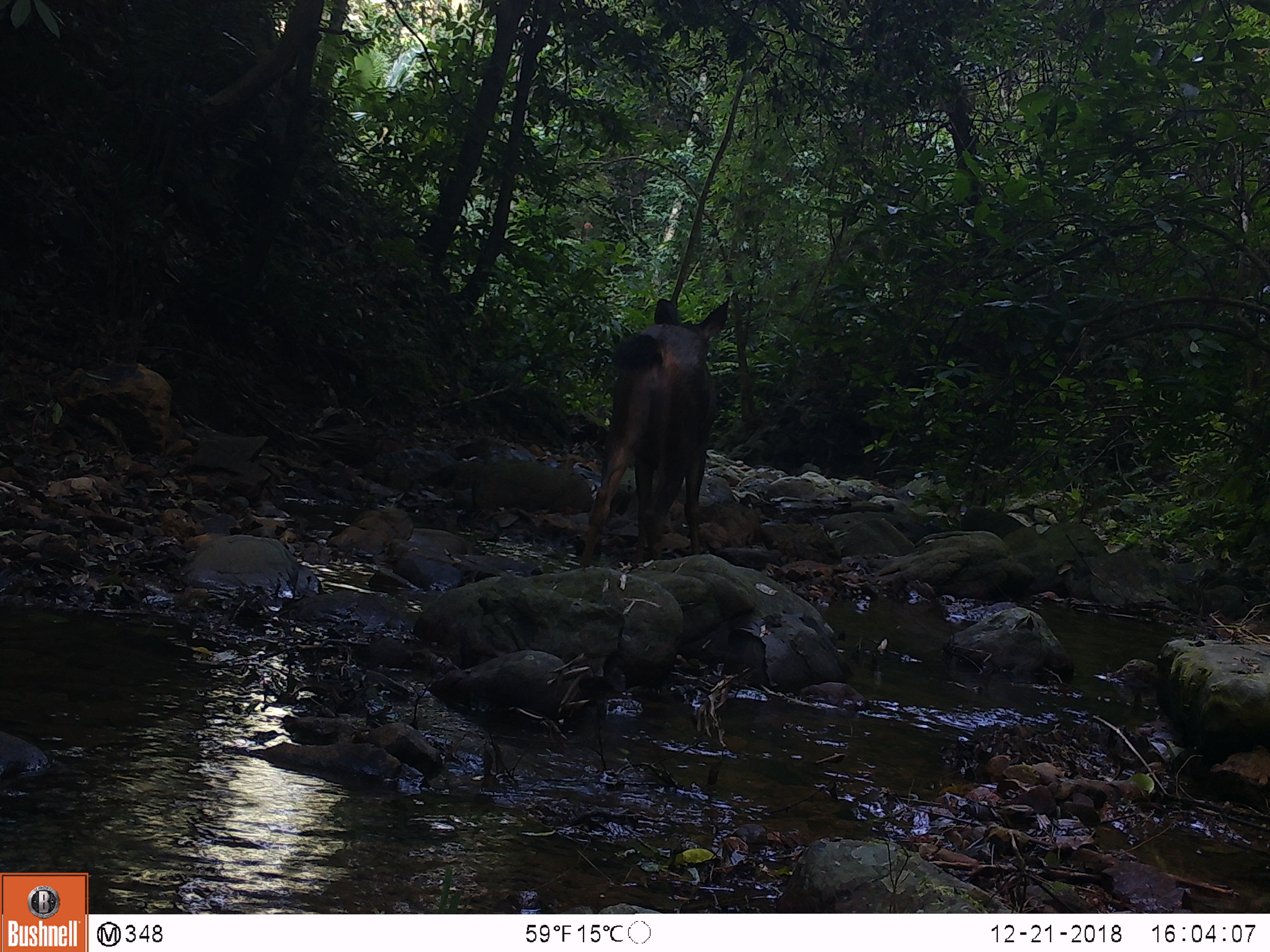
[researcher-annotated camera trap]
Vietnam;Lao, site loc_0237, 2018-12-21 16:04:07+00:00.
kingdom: Animalia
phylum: Chordata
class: Mammalia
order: Artiodactyla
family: Cervidae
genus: Rusa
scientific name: Rusa unicolor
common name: sambar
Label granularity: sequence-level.